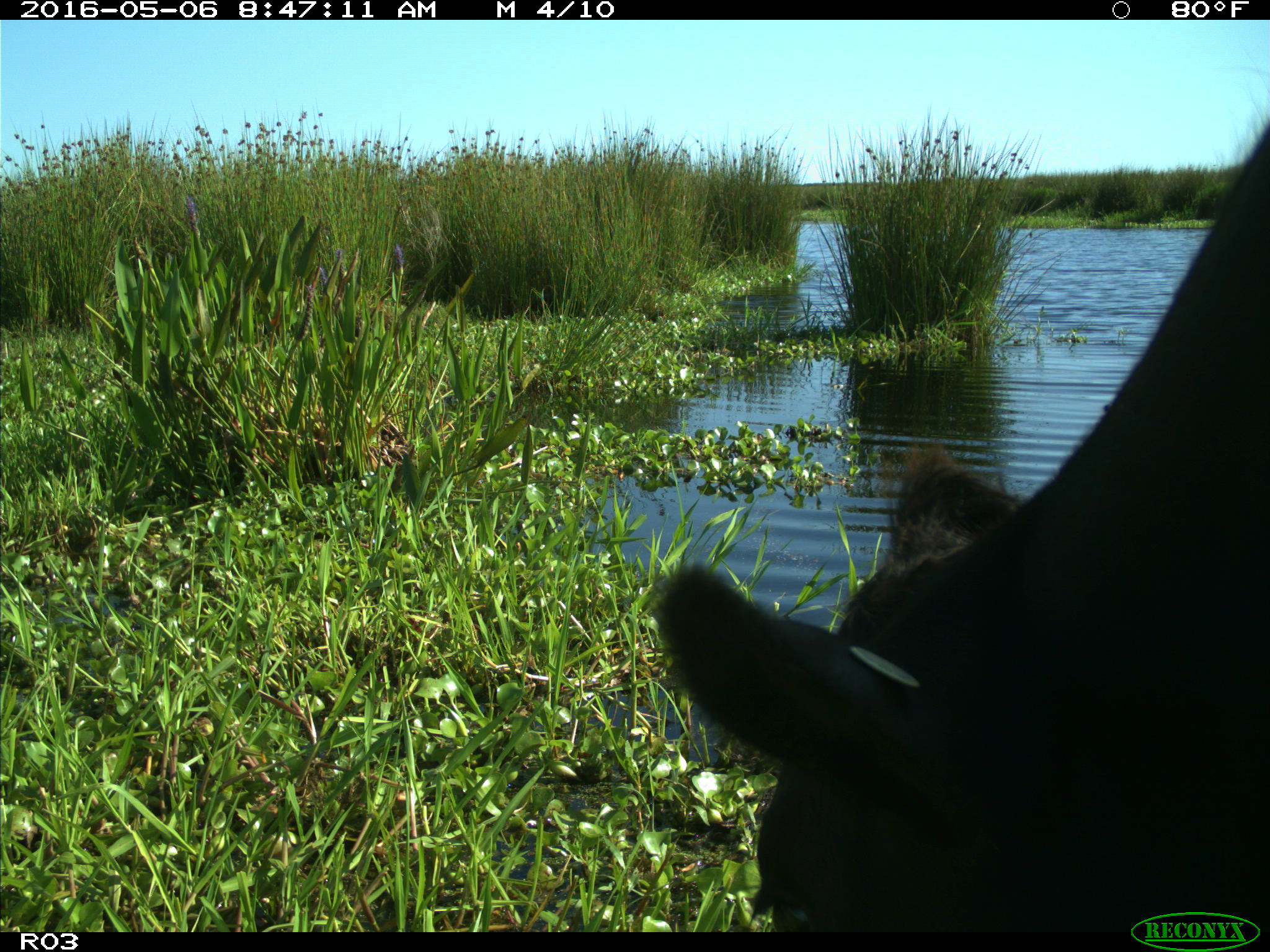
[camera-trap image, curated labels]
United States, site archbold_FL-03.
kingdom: Animalia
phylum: Chordata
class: Mammalia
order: Artiodactyla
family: Bovidae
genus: Bos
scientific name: Bos taurus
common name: domestic cow